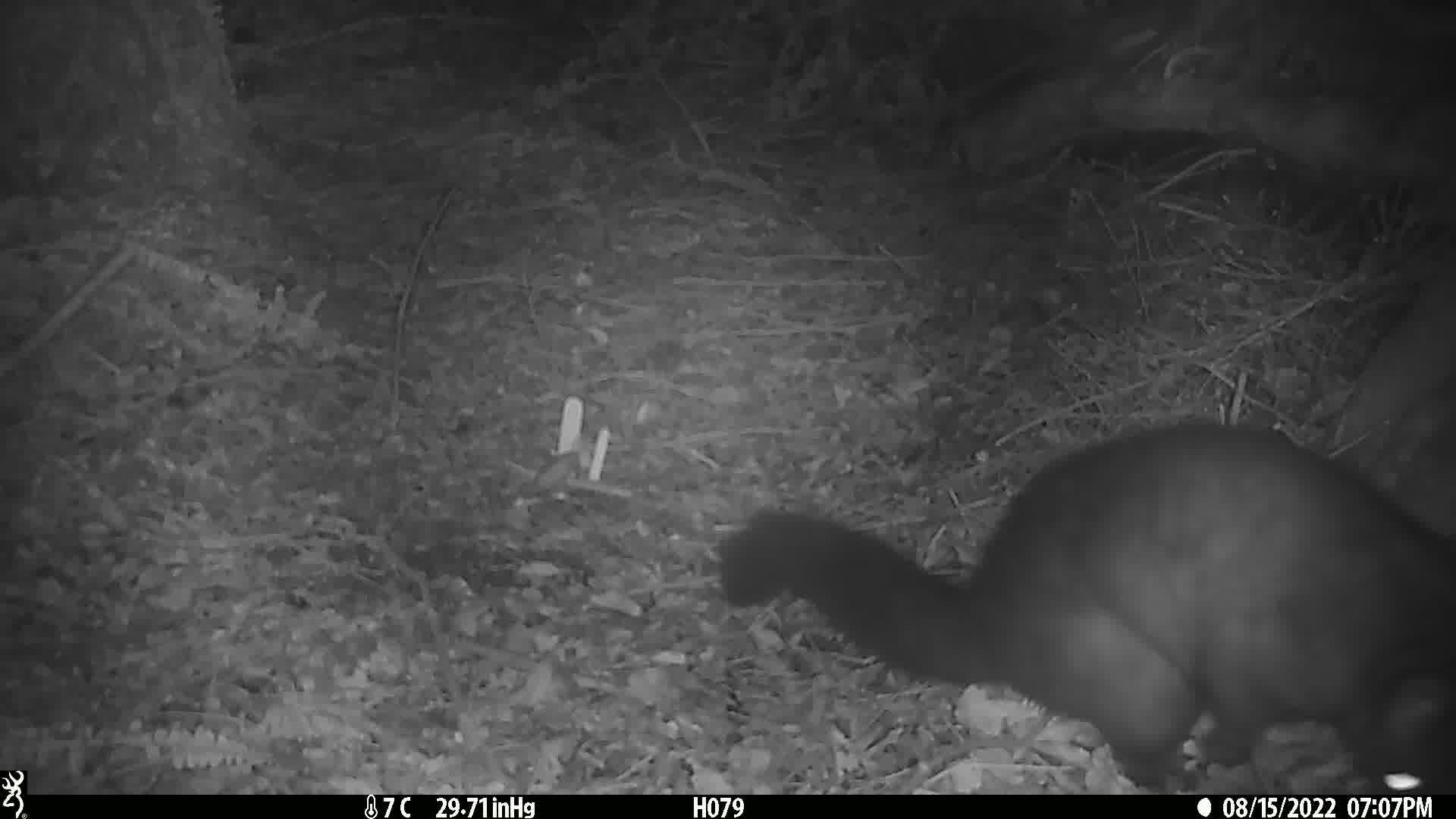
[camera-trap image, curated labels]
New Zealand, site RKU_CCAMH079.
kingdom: Animalia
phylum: Chordata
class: Mammalia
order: Diprotodontia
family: Phalangeridae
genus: Trichosurus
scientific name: Trichosurus vulpecula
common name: common brushtail possum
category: possum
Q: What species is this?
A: Possum (common brushtail possum) (Trichosurus vulpecula).